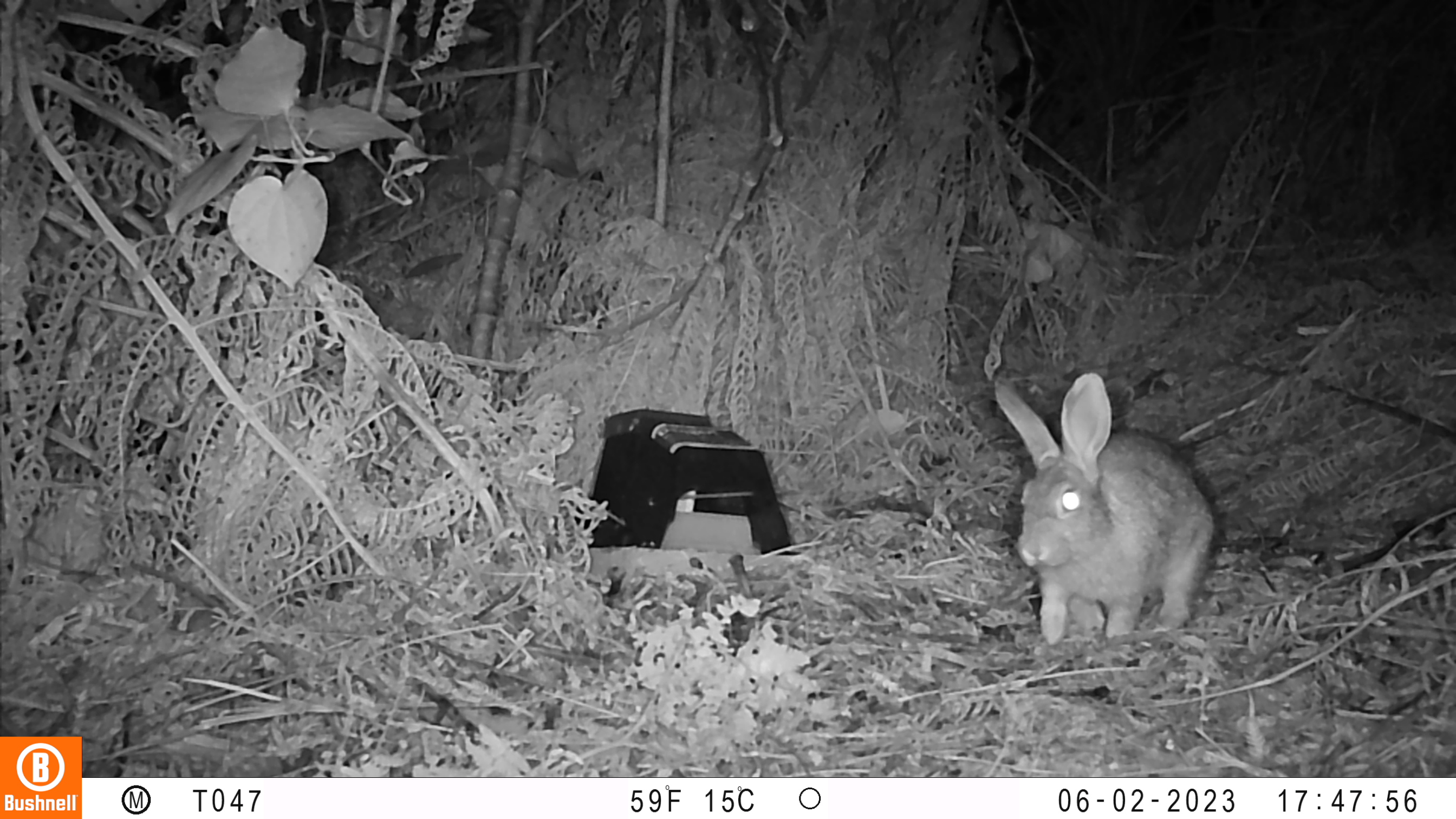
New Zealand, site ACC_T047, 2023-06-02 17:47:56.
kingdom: Animalia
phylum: Chordata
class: Mammalia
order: Lagomorpha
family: Leporidae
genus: Oryctolagus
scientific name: Oryctolagus cuniculus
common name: european rabbit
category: rabbit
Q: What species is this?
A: Rabbit (european rabbit) (Oryctolagus cuniculus).